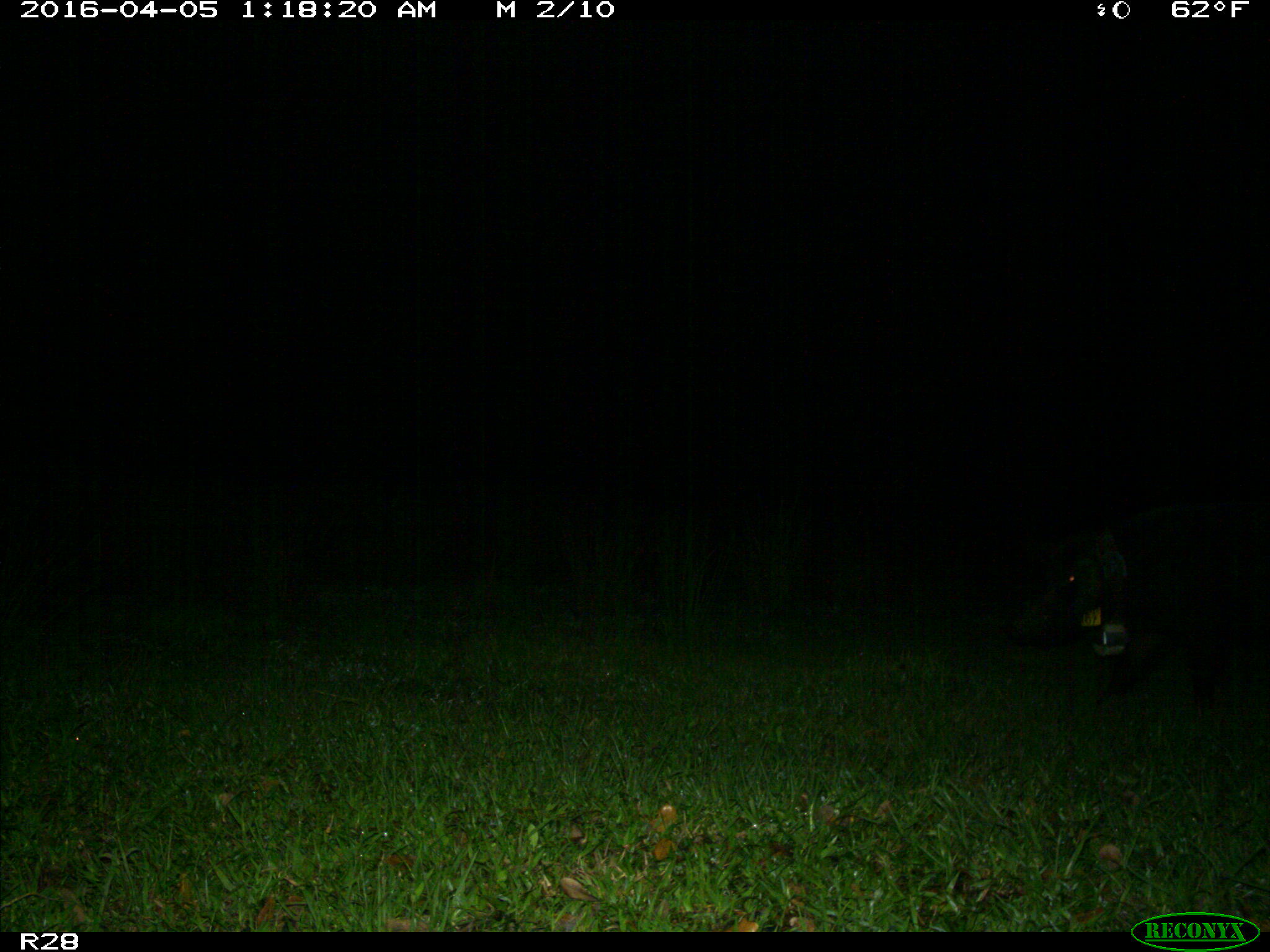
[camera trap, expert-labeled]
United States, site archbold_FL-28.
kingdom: Animalia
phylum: Chordata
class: Mammalia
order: Artiodactyla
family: Suidae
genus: Sus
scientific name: Sus scrofa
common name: wild boar